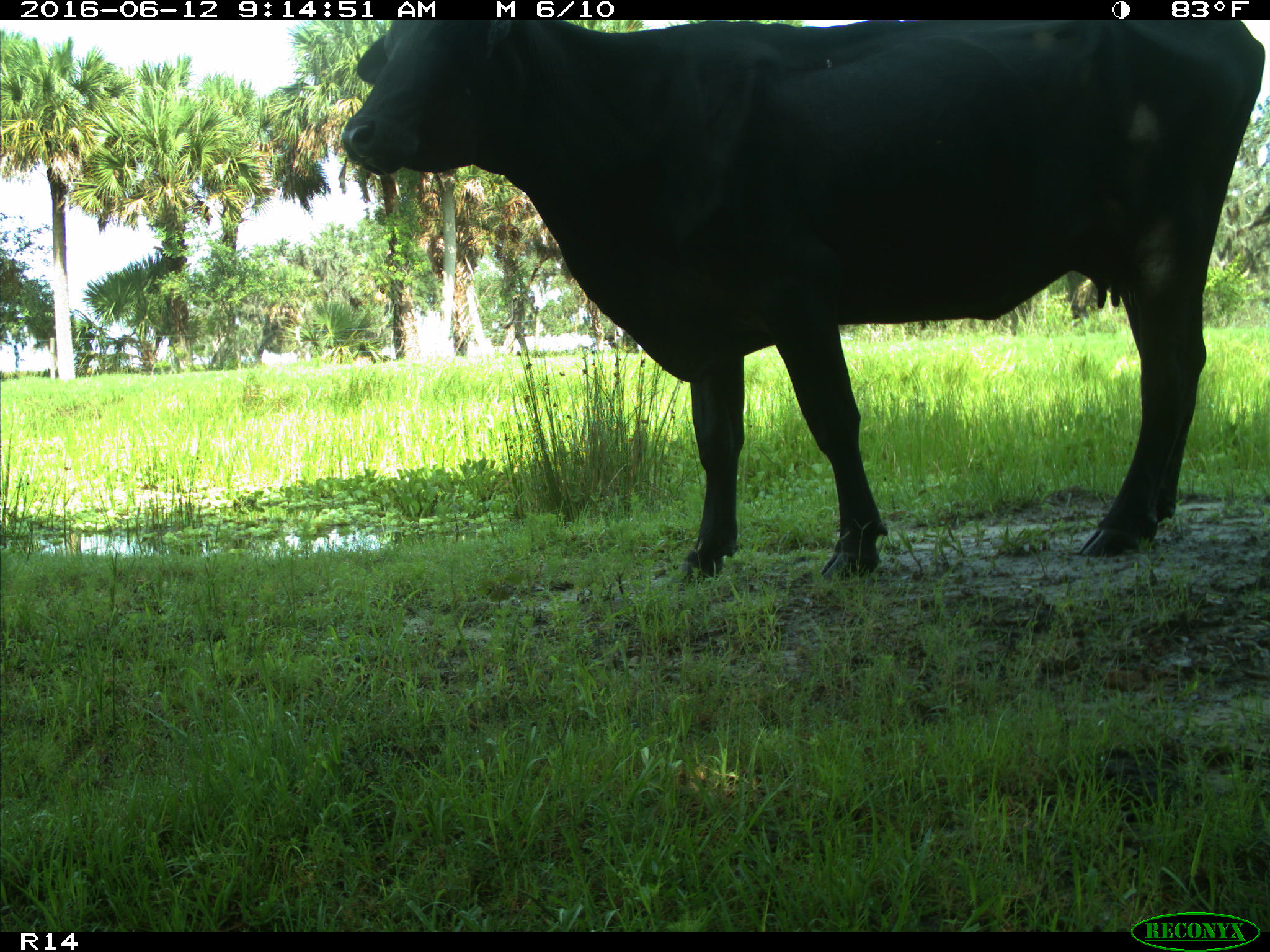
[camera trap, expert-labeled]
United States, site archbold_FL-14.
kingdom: Animalia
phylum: Chordata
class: Mammalia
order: Artiodactyla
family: Bovidae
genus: Bos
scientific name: Bos taurus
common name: domestic cow